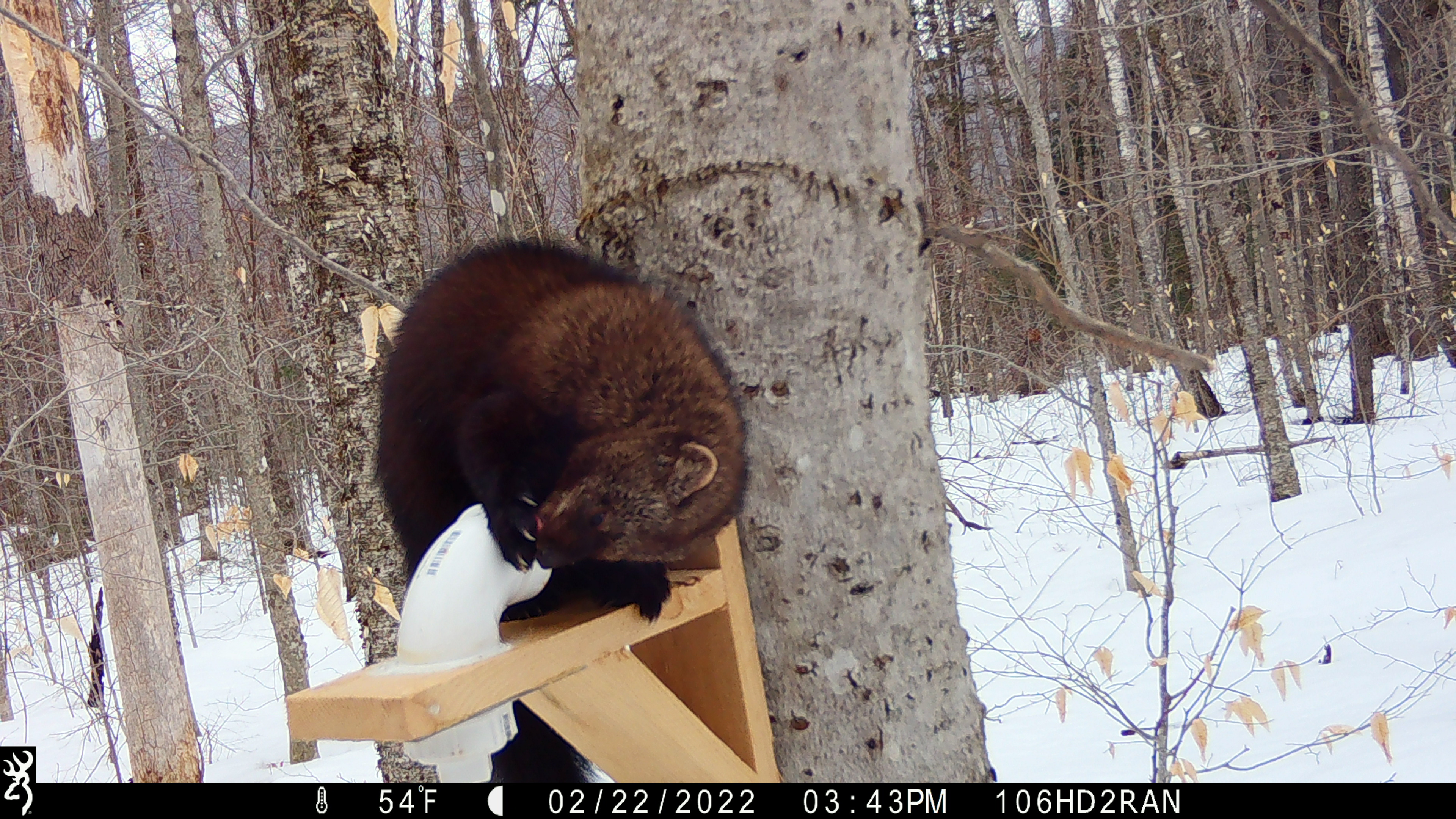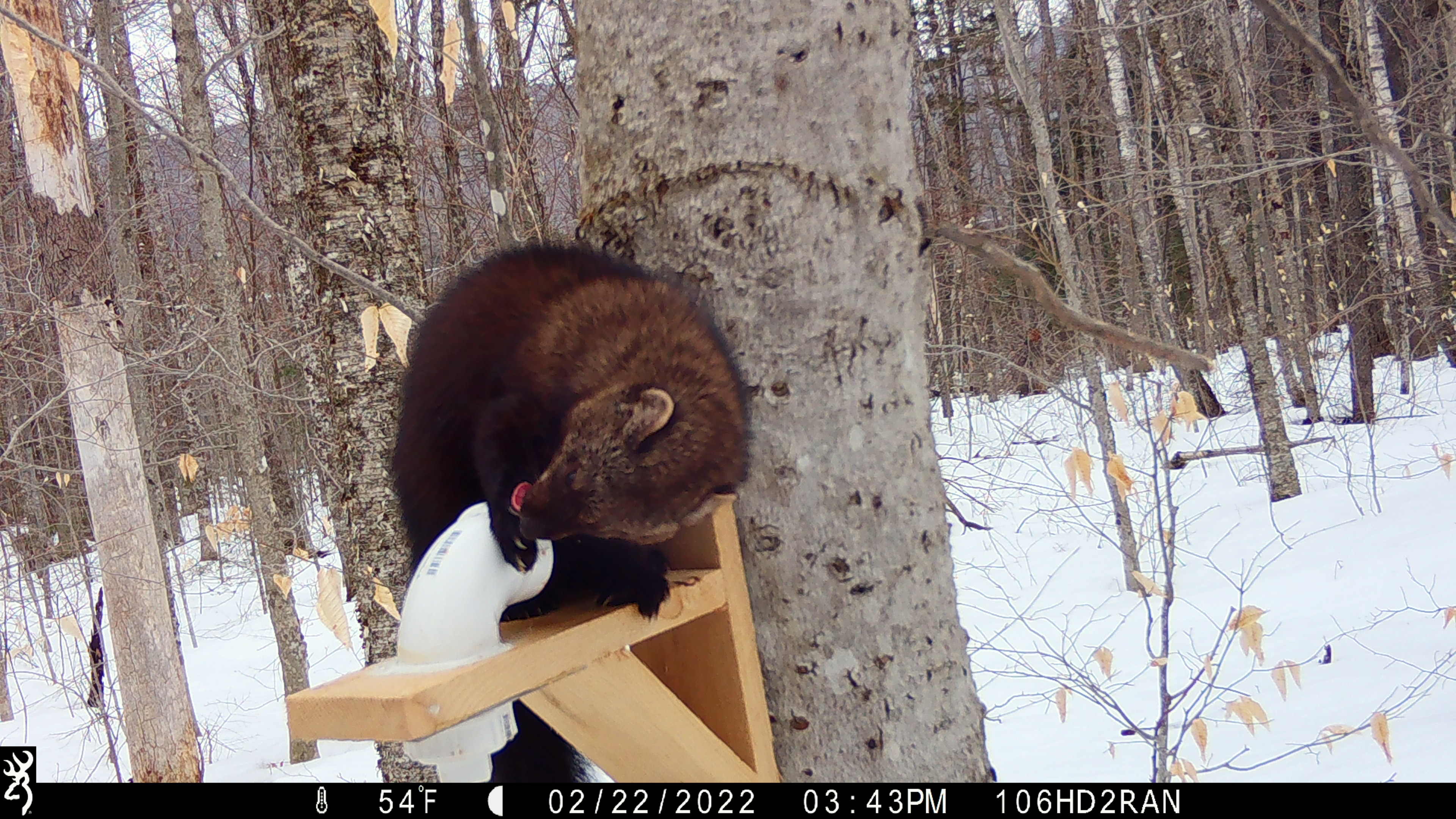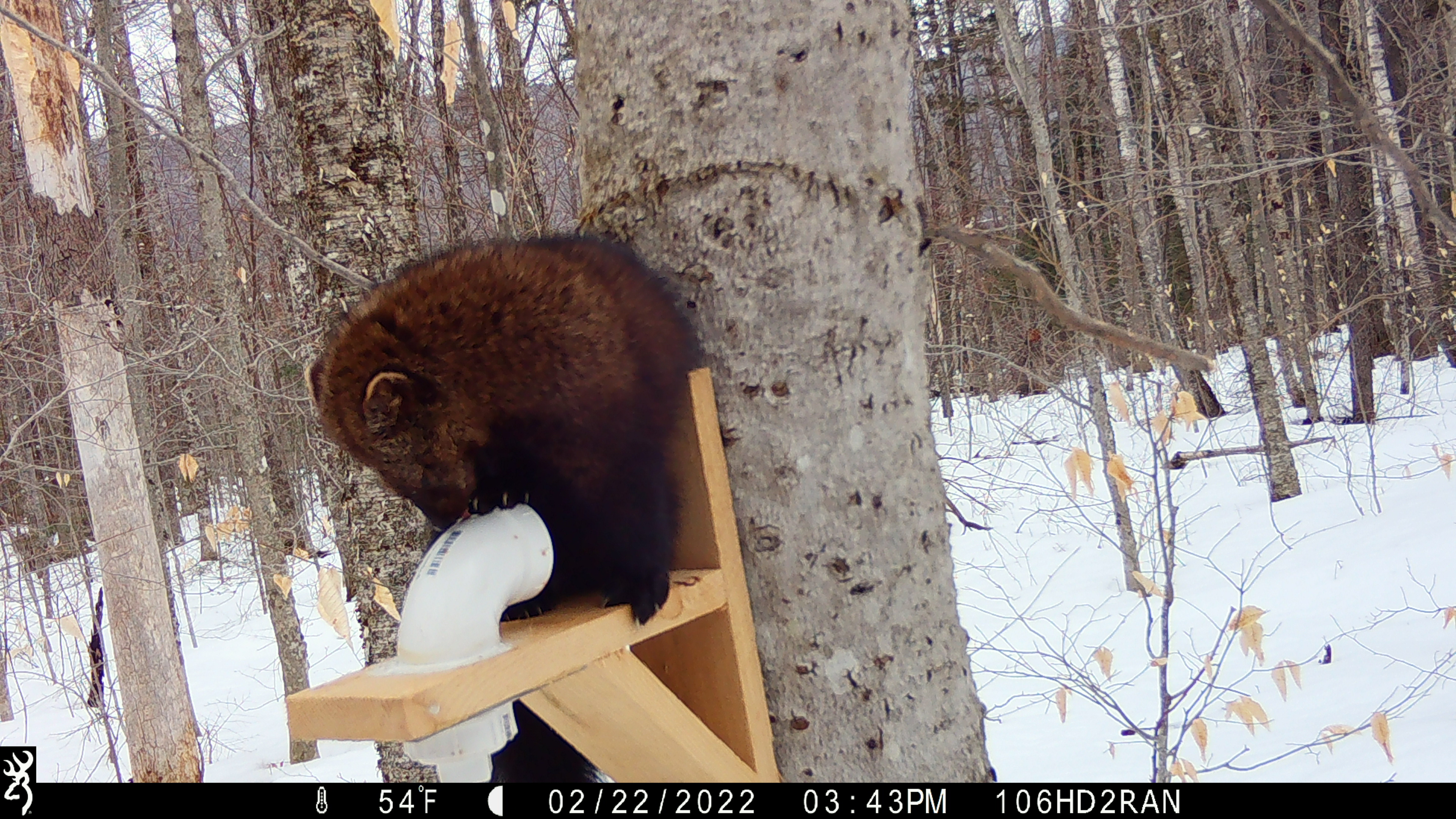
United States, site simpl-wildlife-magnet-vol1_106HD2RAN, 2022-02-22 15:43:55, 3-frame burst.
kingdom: Animalia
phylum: Chordata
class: Mammalia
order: Carnivora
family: Mustelidae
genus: Pekania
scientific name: Pekania pennanti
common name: fisher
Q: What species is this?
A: Fisher (Pekania pennanti).